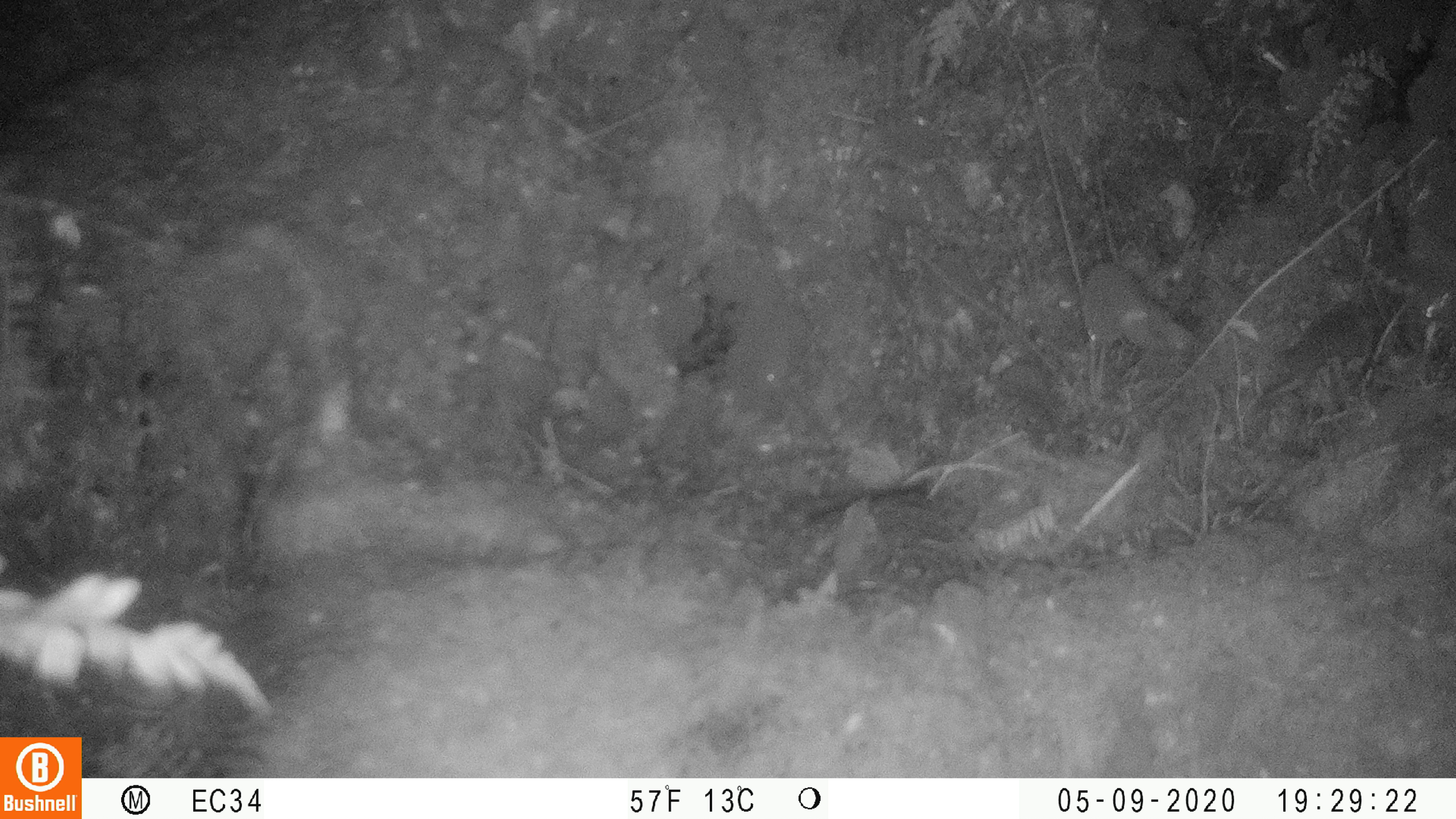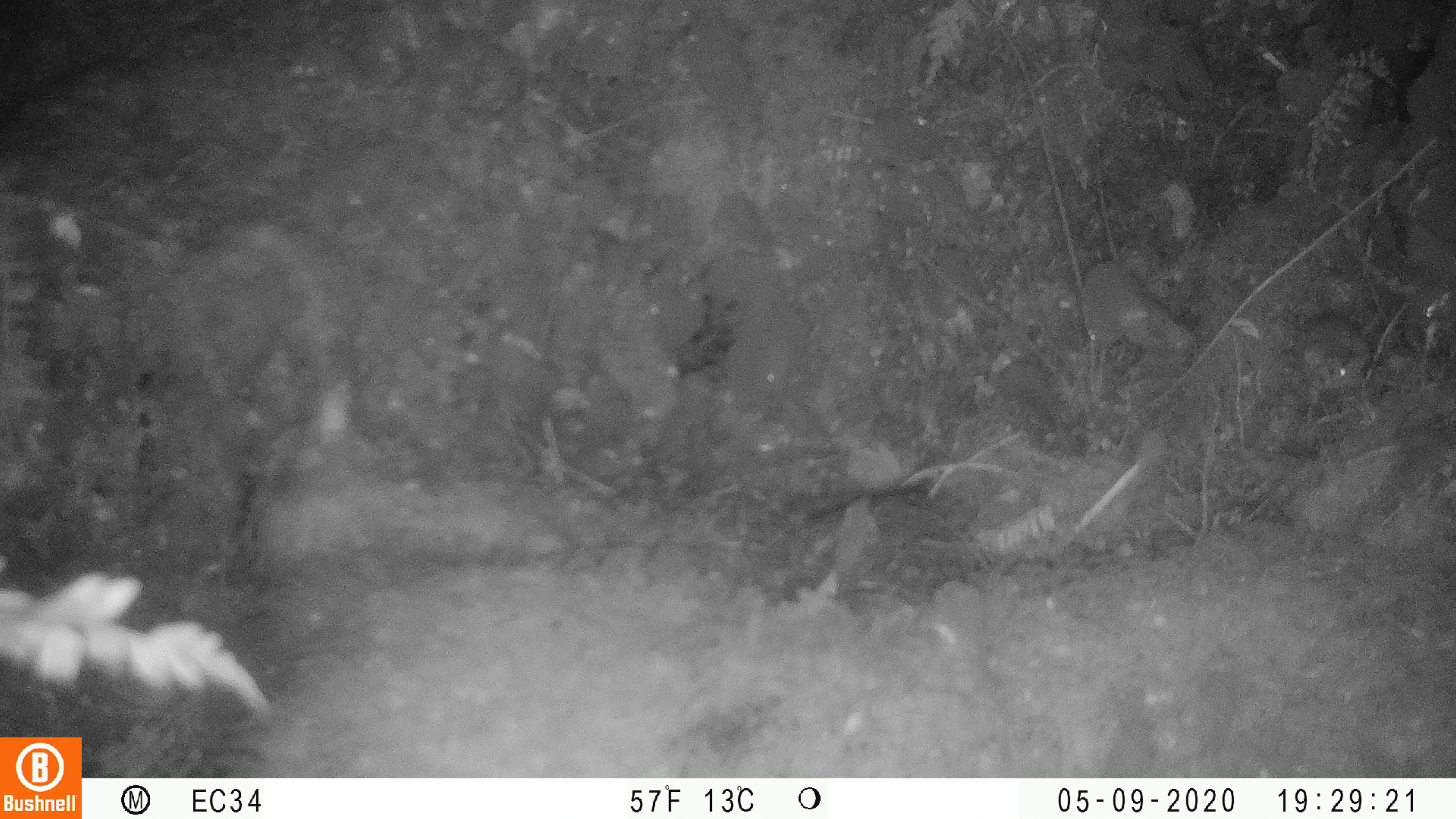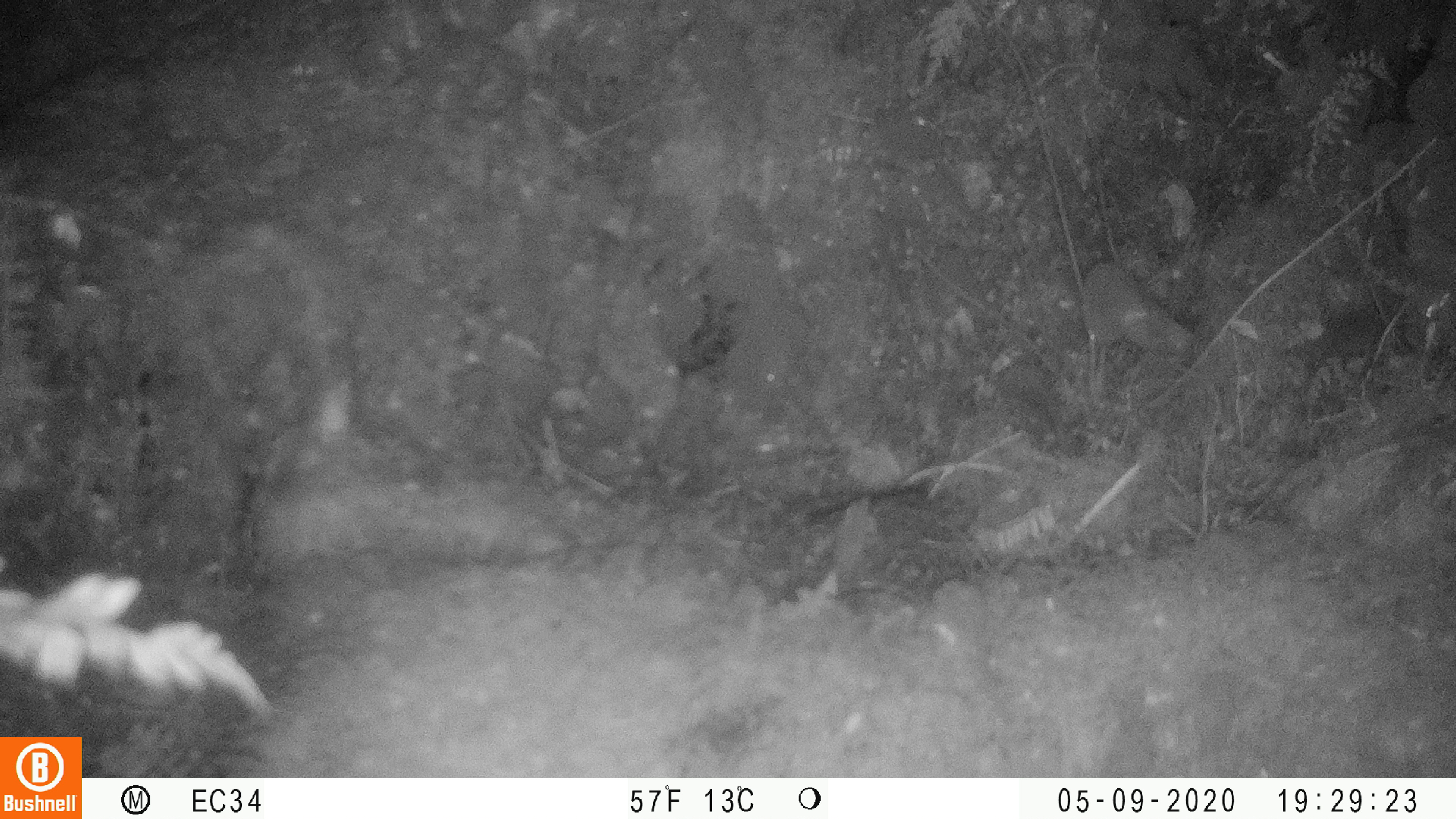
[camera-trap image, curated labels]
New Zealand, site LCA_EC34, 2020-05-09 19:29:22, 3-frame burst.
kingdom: Animalia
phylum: Chordata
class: Mammalia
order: Rodentia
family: Muridae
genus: Mus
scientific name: Mus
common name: mouse